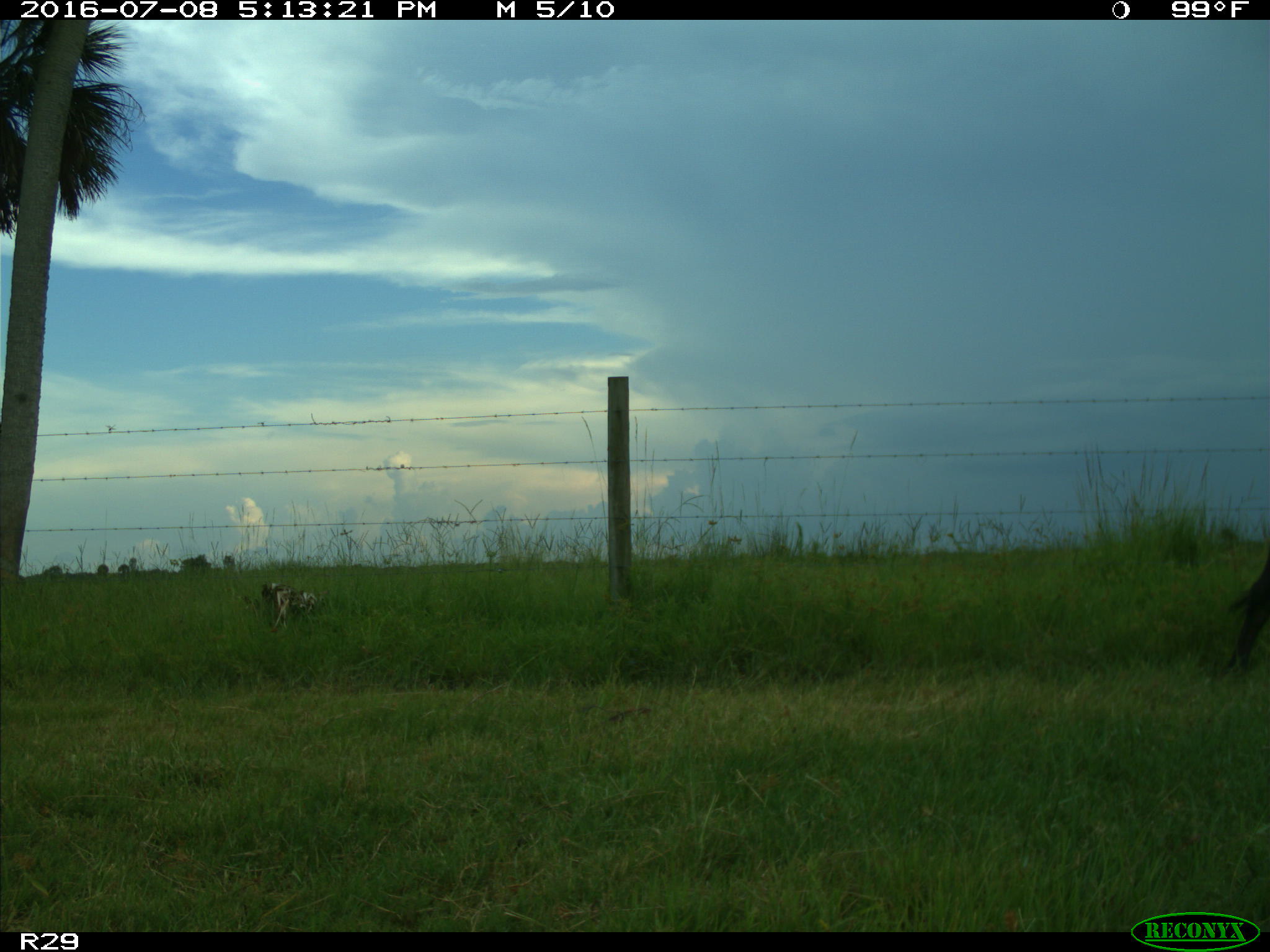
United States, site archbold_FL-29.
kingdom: Animalia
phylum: Chordata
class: Mammalia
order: Artiodactyla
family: Bovidae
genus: Bos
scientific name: Bos taurus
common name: domestic cow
Bos taurus (domestic cow).